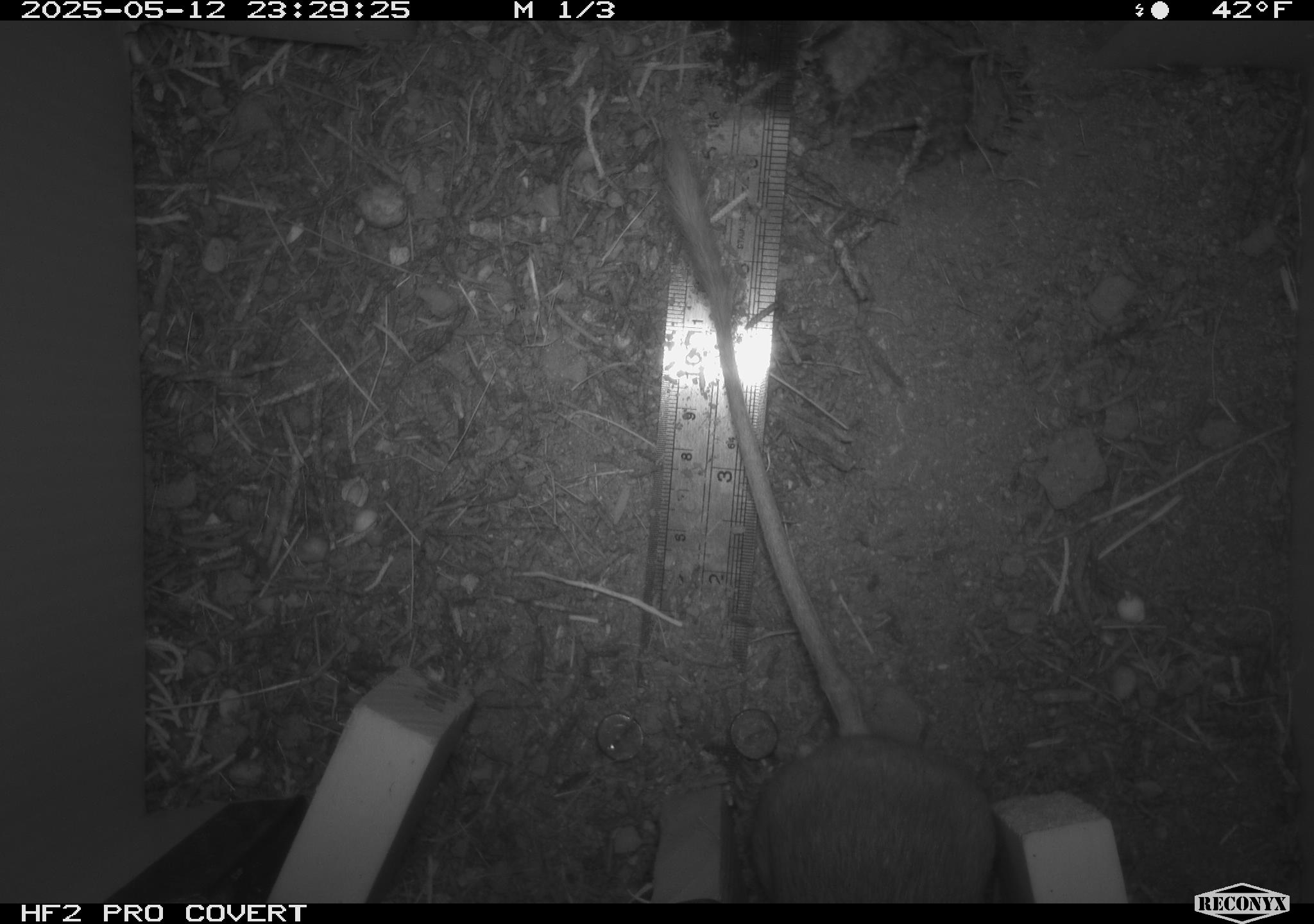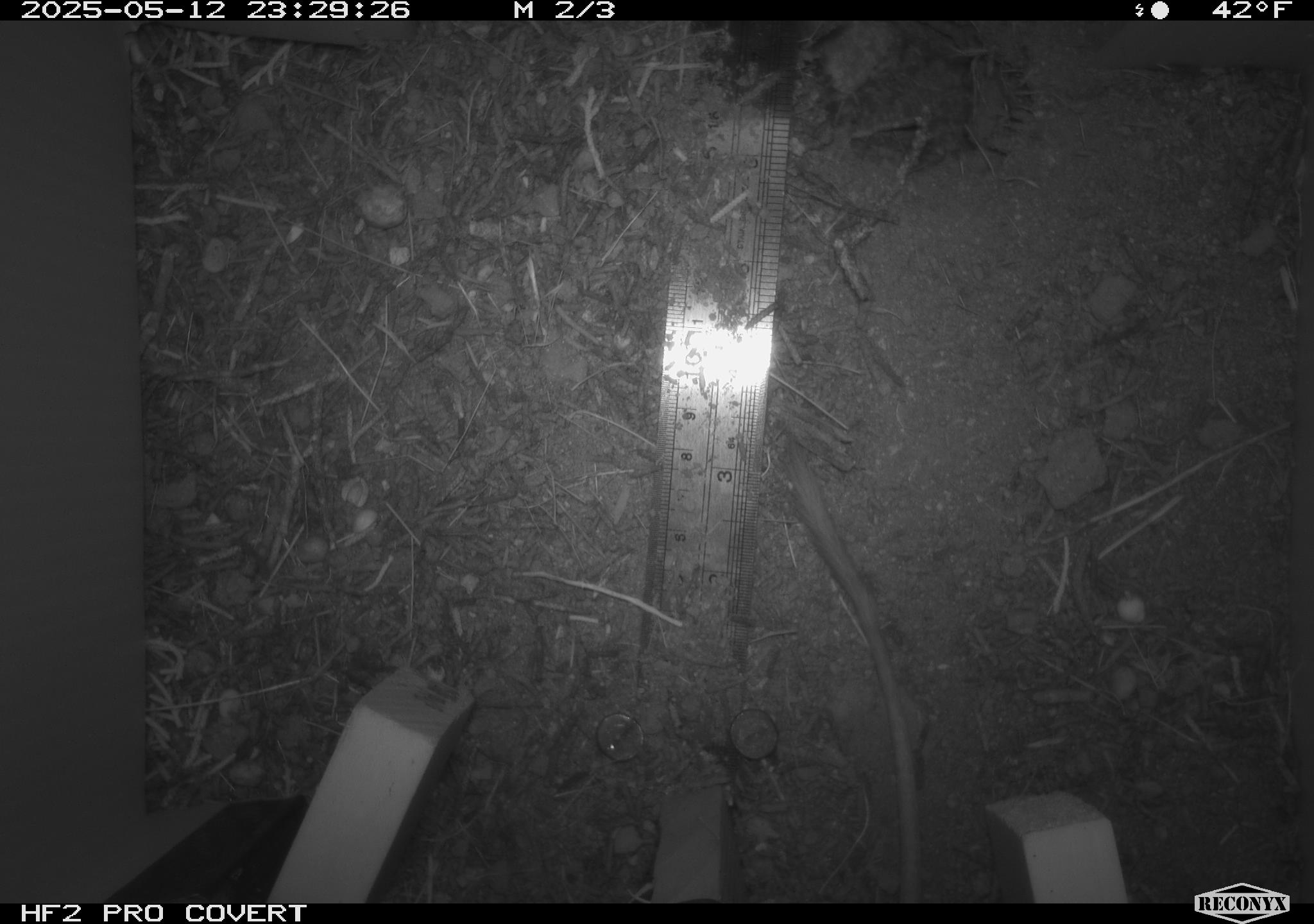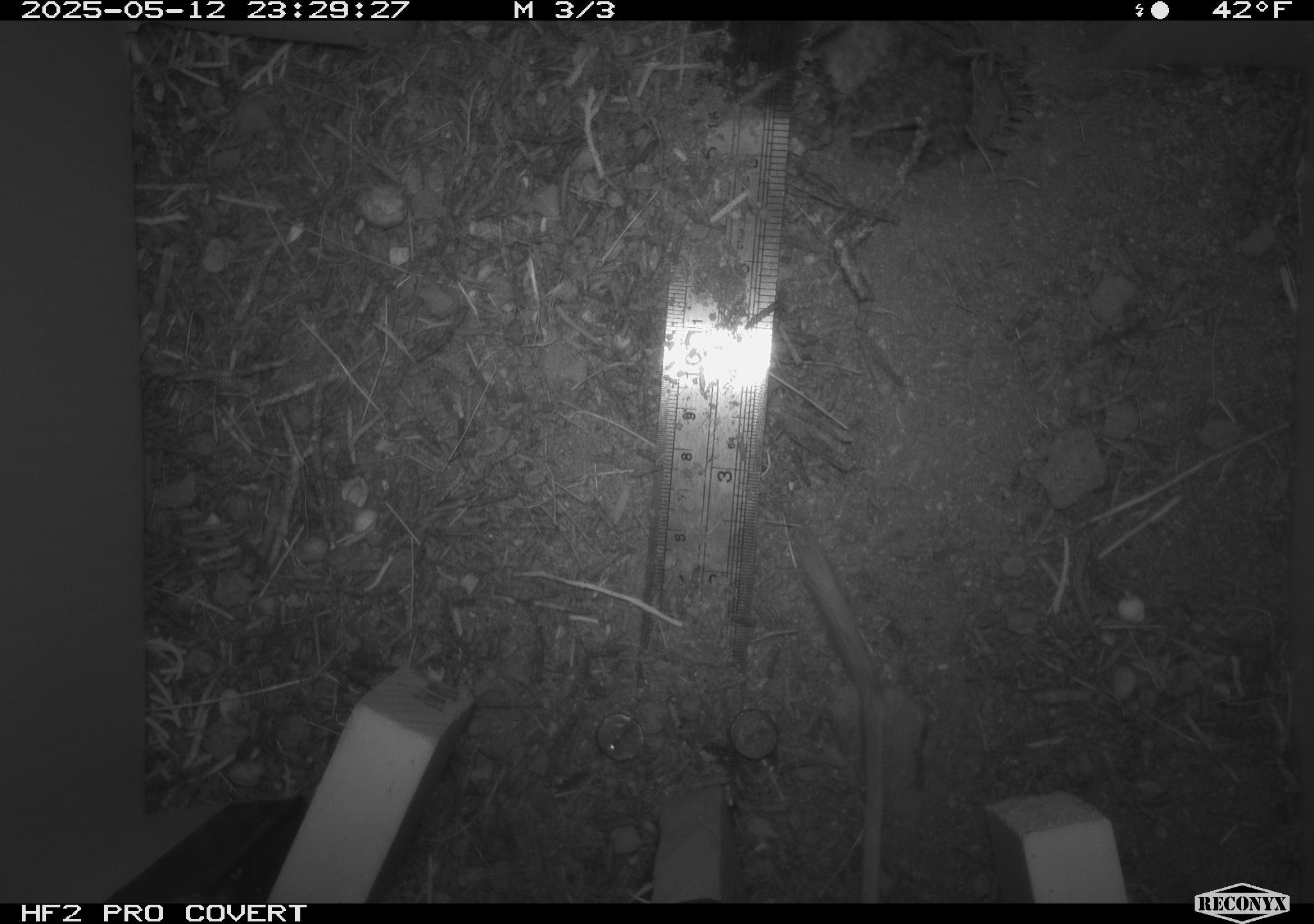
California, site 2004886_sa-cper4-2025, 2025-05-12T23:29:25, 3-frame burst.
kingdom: Animalia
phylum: Chordata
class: Mammalia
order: Rodentia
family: Heteromyidae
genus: Dipodomys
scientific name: Dipodomys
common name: kangaroo rats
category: dipodomys species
Dipodomys species (kangaroo rats) (Dipodomys).